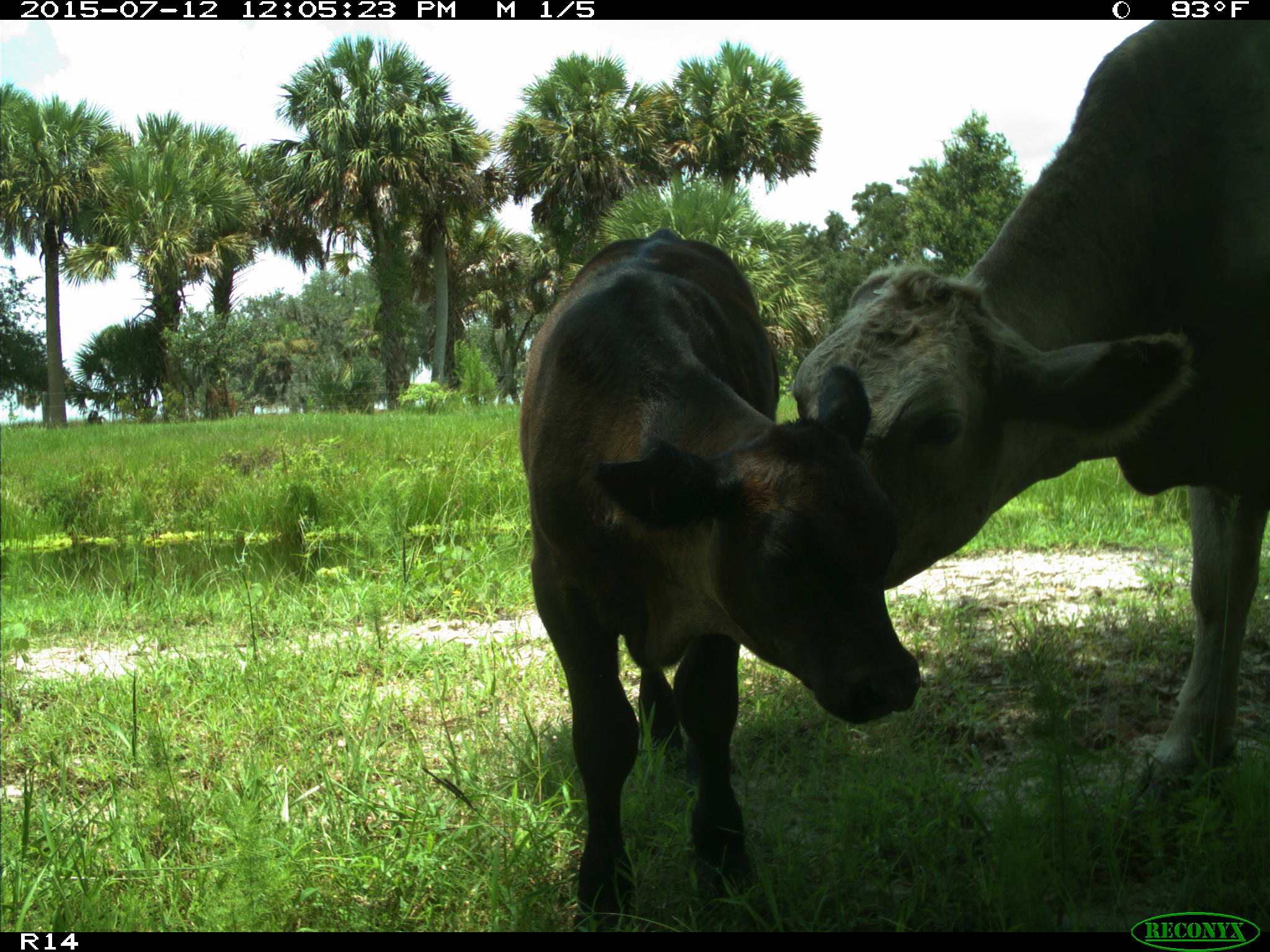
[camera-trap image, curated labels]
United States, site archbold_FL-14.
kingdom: Animalia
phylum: Chordata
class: Mammalia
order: Artiodactyla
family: Bovidae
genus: Bos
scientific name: Bos taurus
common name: domestic cow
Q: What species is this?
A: Bos taurus (domestic cow).